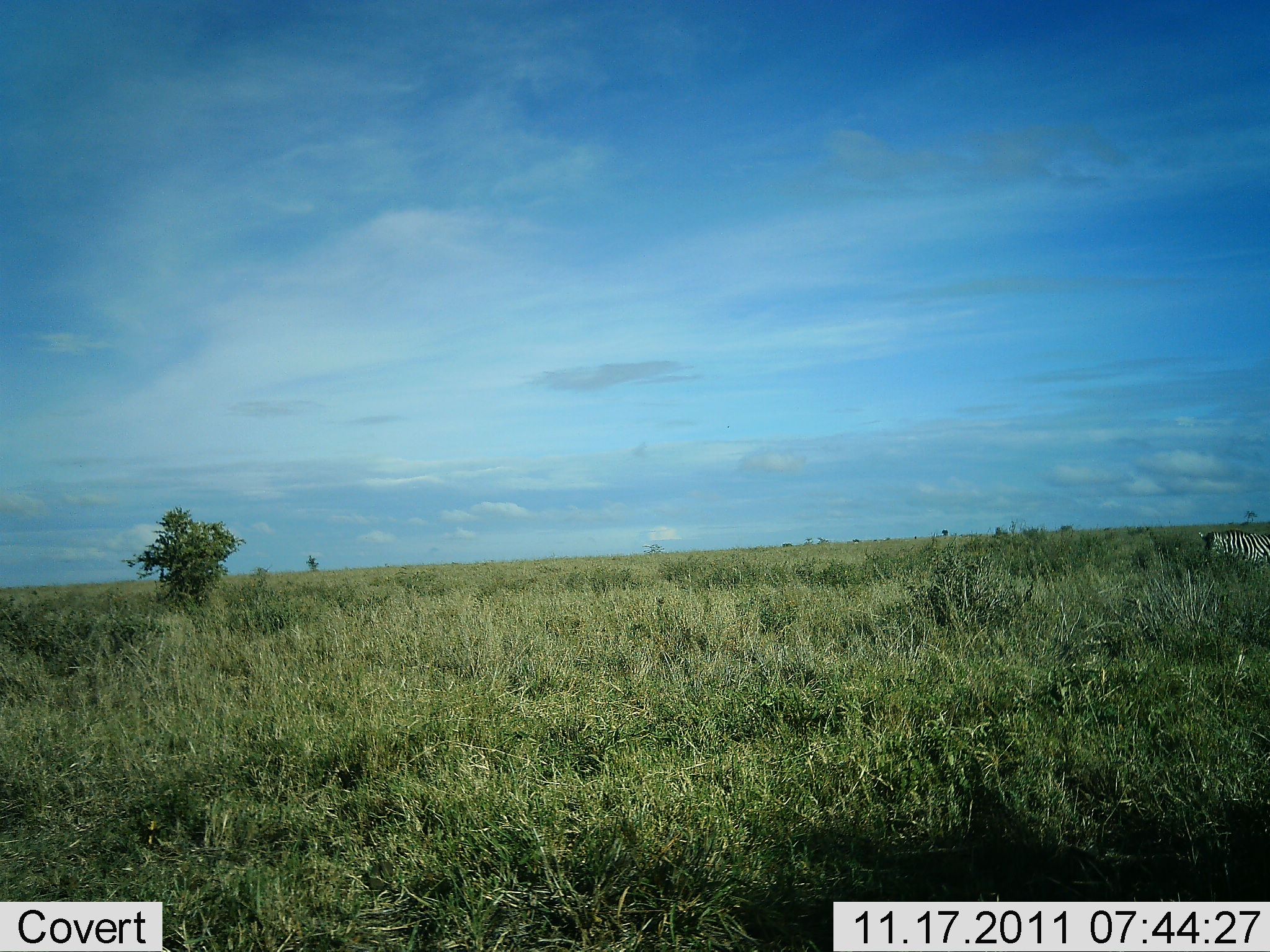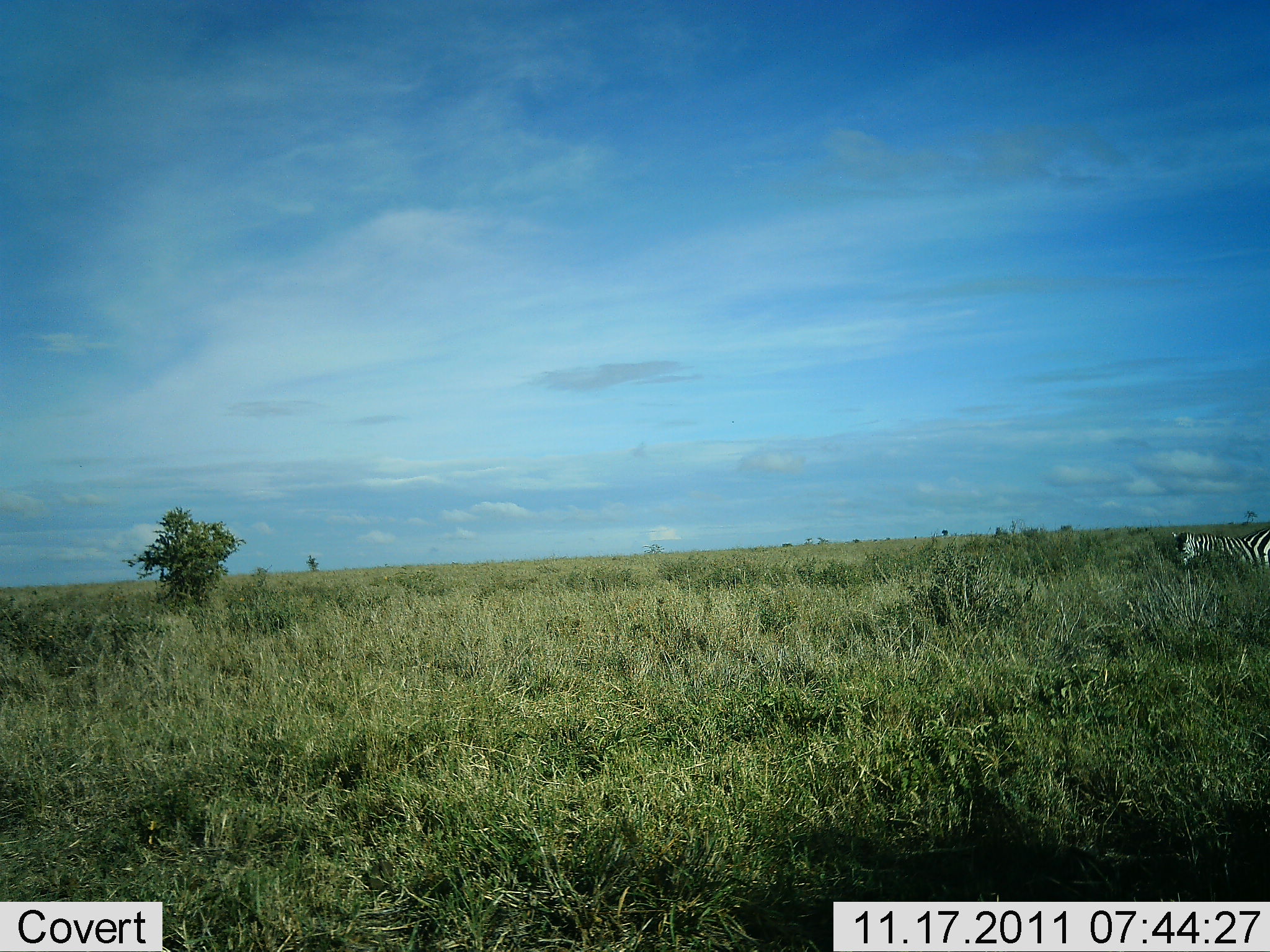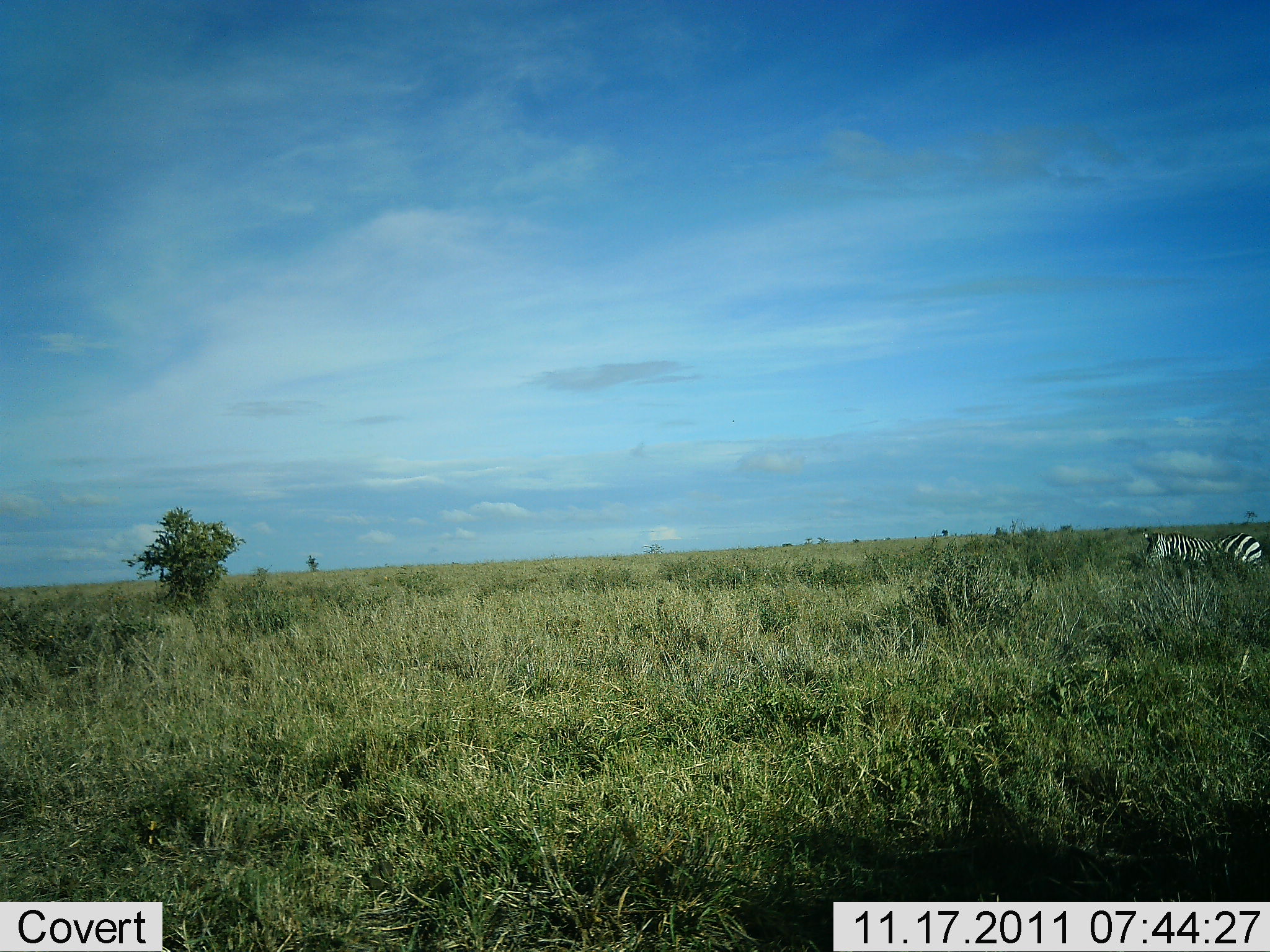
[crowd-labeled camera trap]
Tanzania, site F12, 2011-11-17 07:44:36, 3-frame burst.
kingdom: Animalia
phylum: Chordata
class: Mammalia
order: Perissodactyla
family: Equidae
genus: Equus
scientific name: Equus quagga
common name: plains zebra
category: zebra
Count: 1.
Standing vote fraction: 8%.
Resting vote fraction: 0%.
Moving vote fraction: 92%.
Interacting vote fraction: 0%.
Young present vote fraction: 0%.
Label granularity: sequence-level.